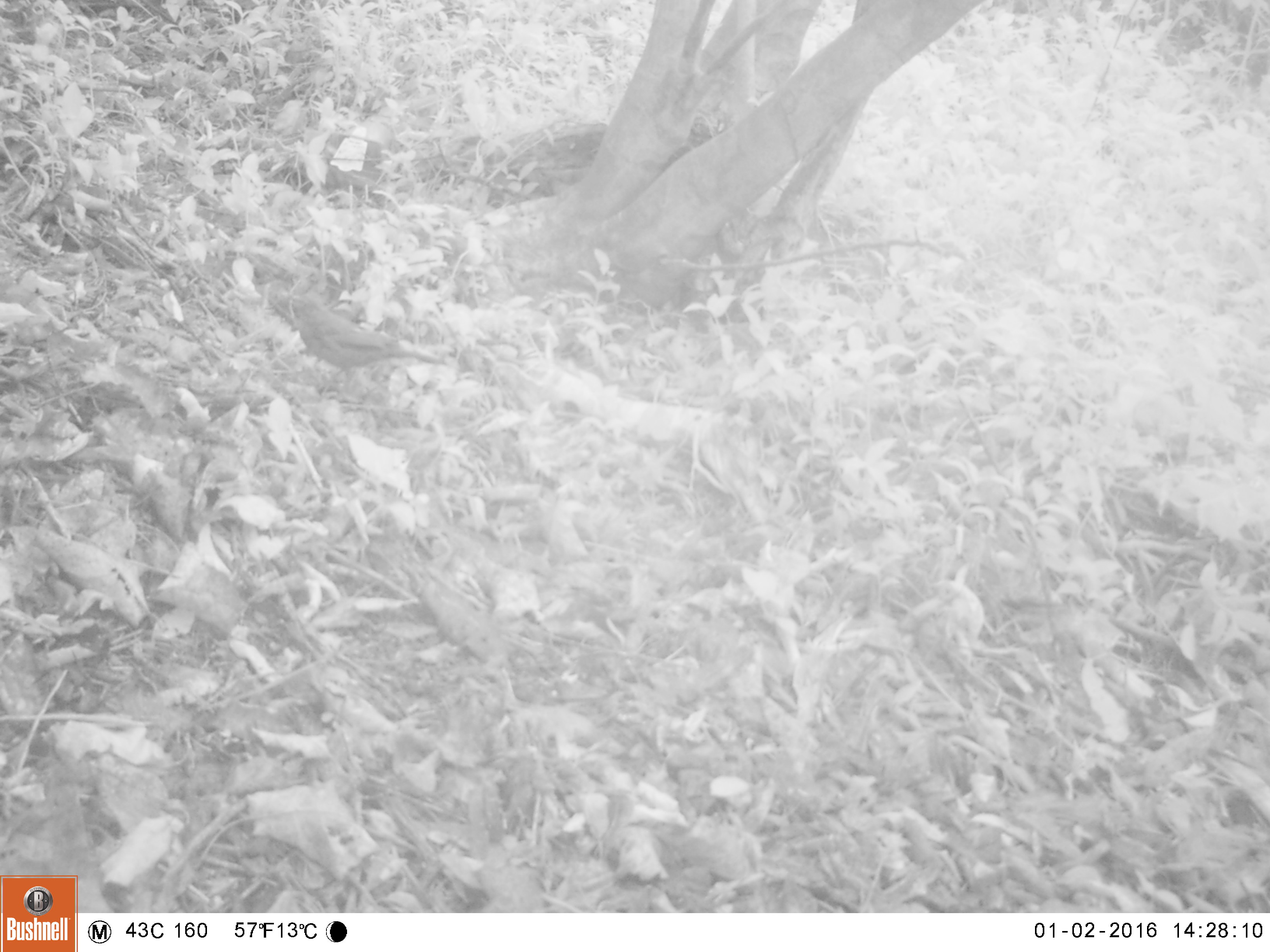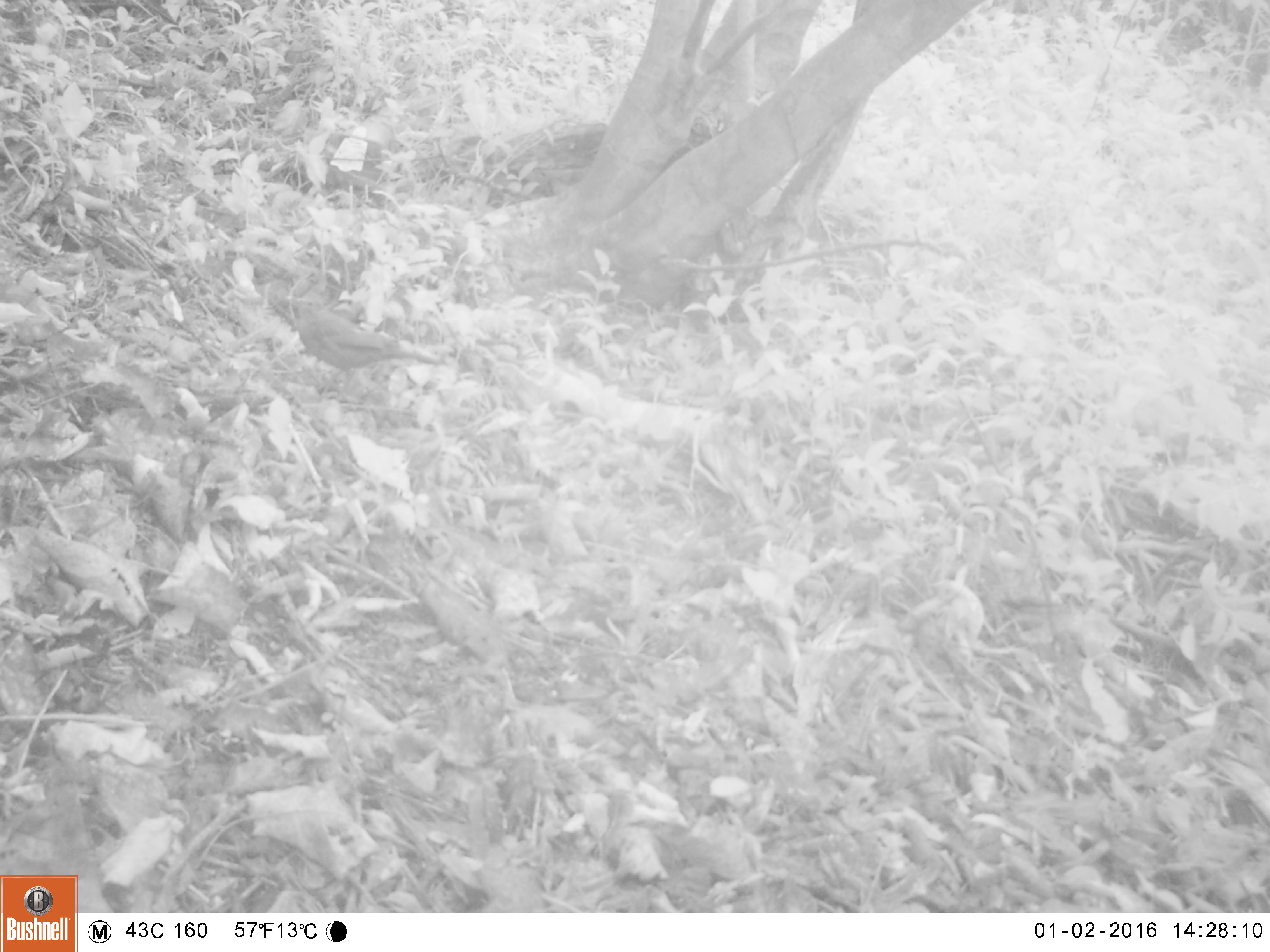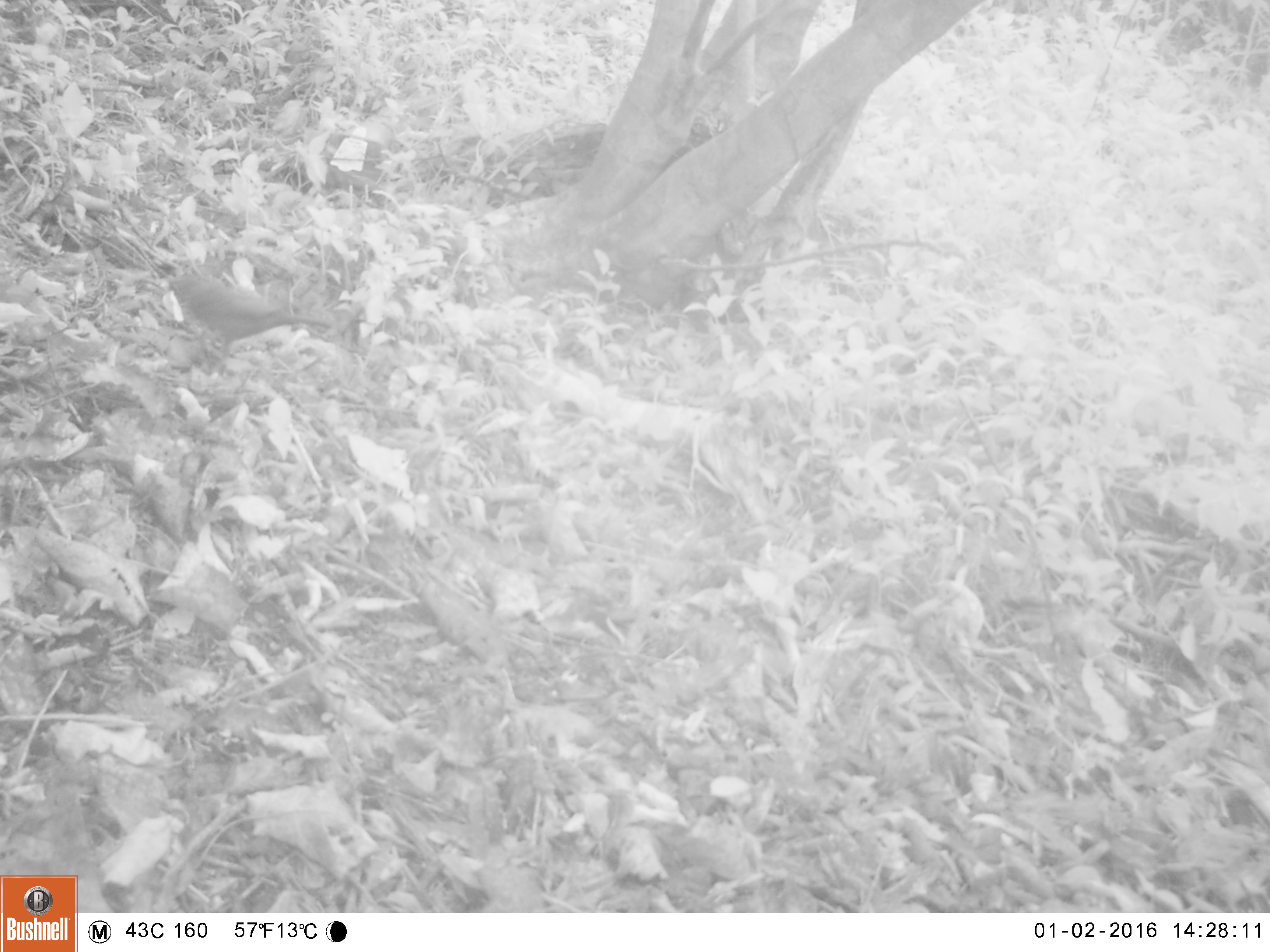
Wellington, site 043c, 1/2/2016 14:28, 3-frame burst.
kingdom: Animalia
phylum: Chordata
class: Aves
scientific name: Aves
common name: bird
Bird (Aves).